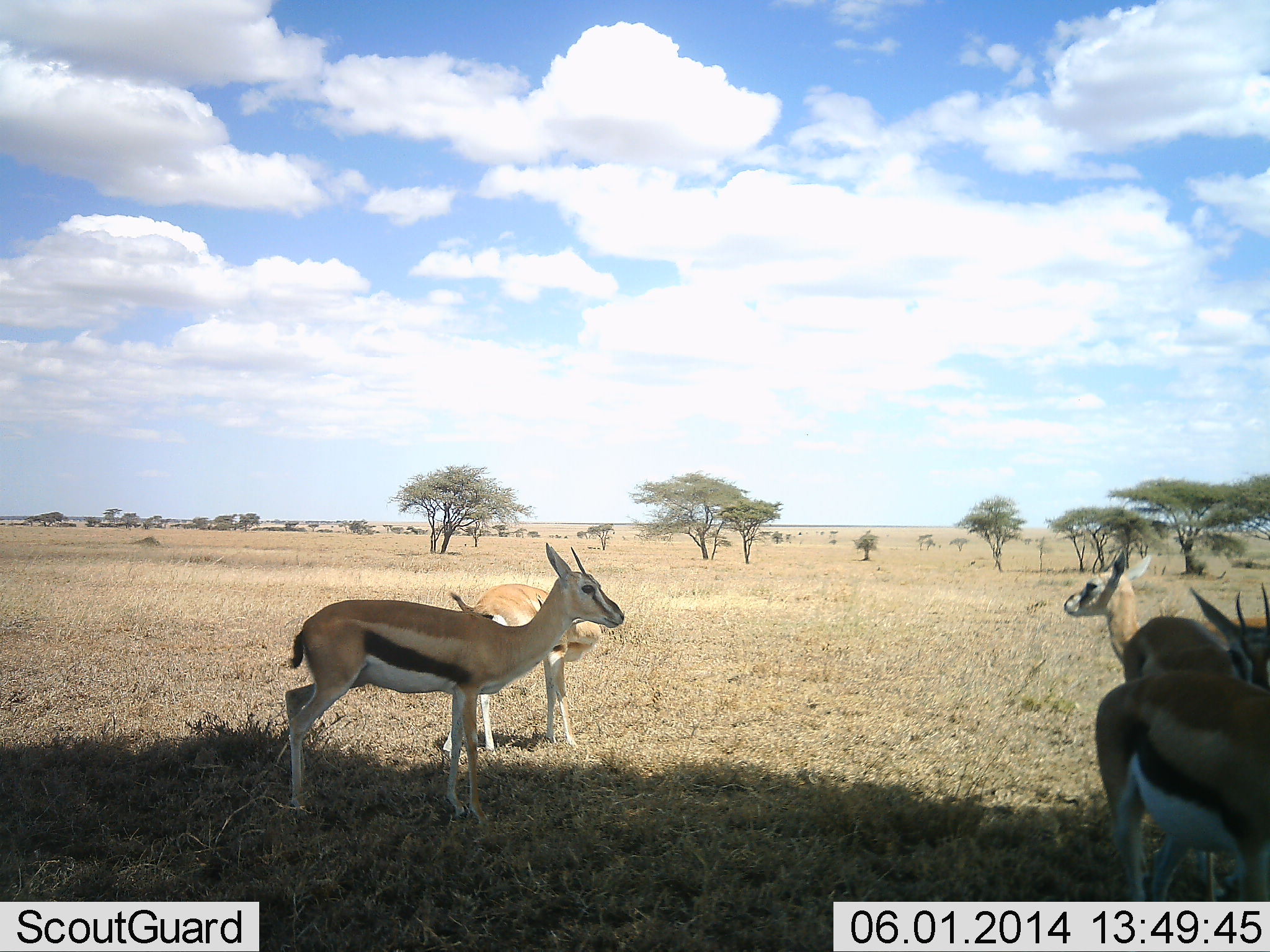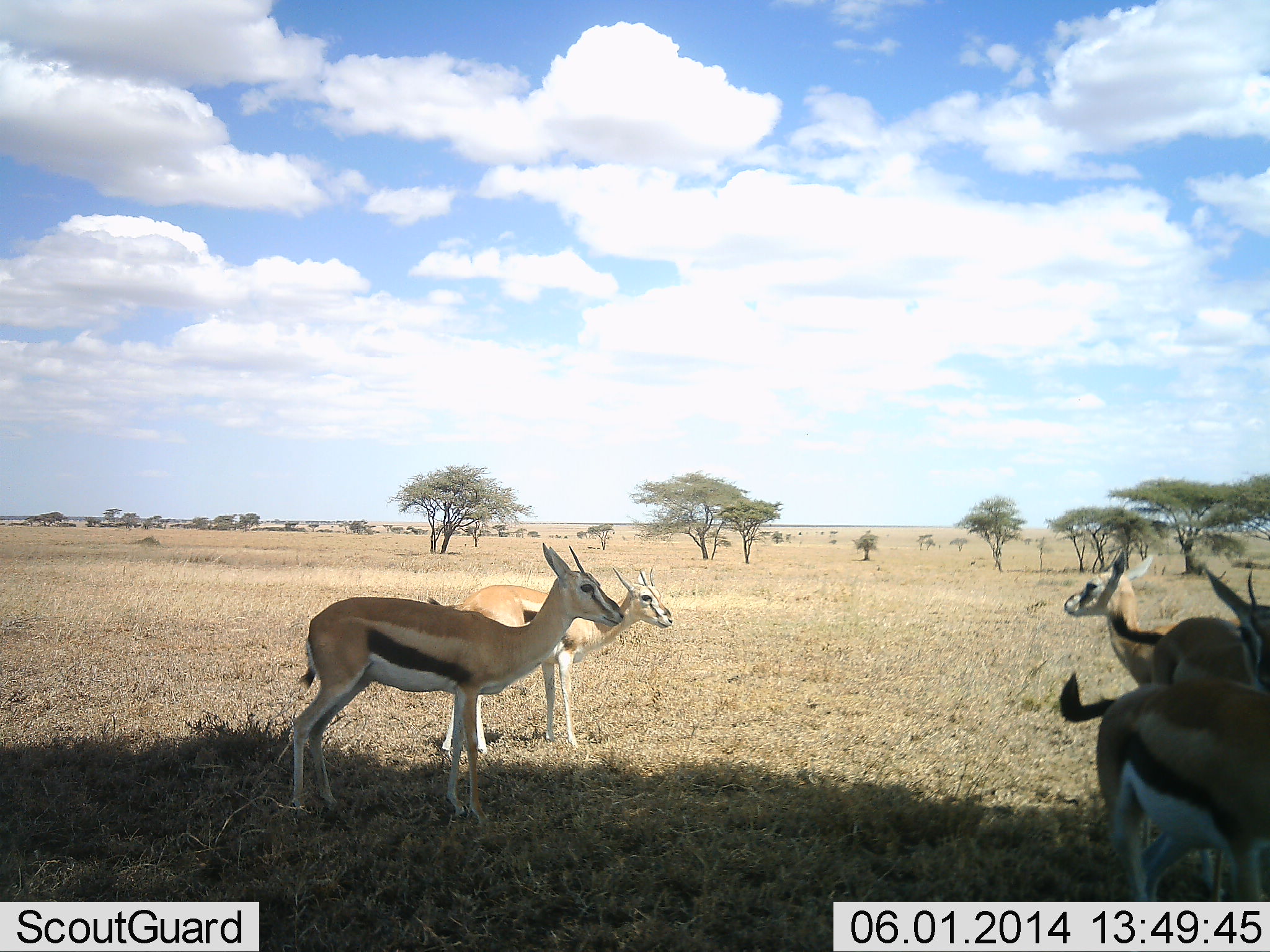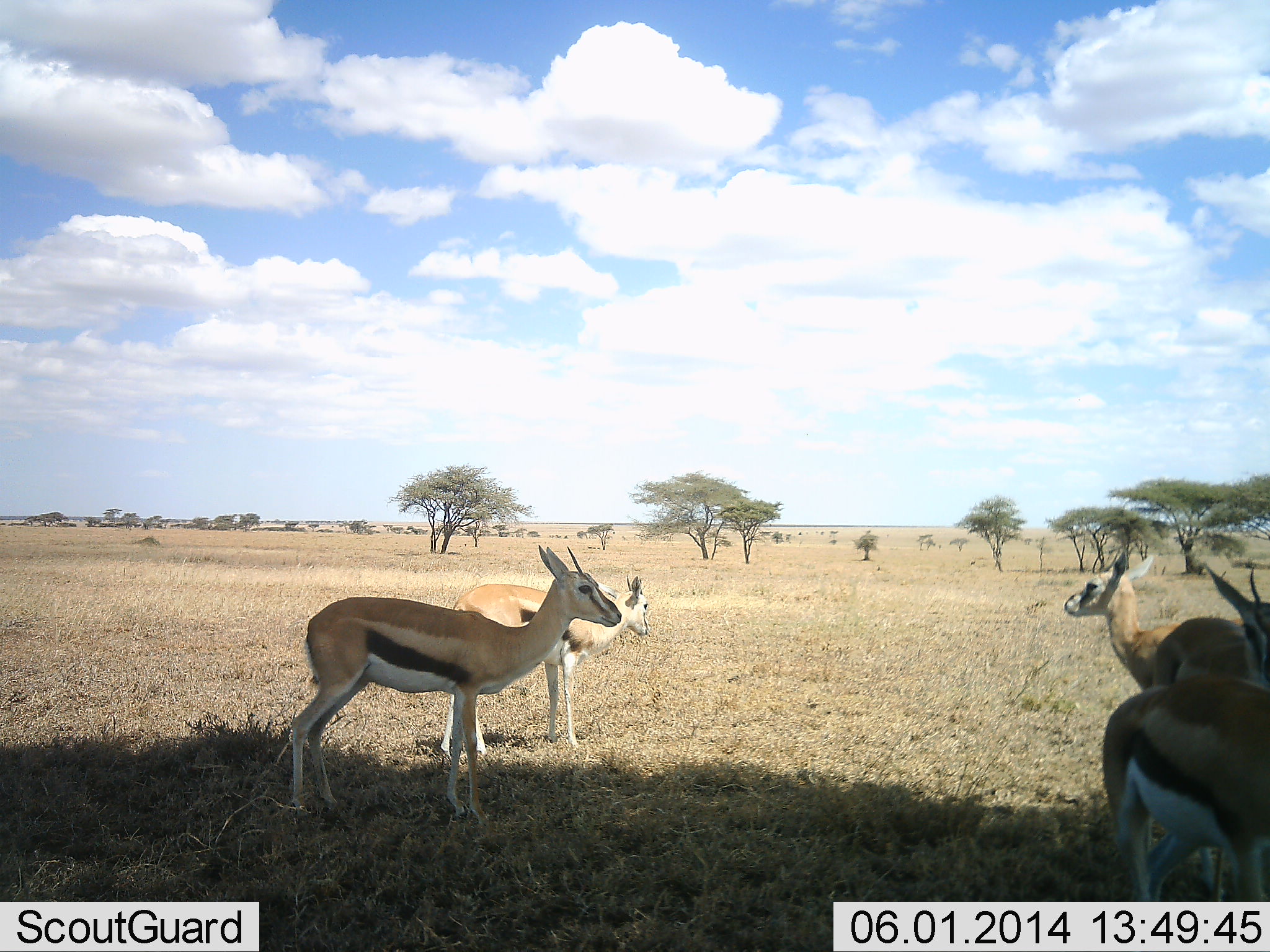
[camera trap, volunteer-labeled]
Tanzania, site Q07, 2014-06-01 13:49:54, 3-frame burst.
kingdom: Animalia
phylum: Chordata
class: Mammalia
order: Artiodactyla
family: Bovidae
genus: Eudorcas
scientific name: Eudorcas thomsonii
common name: thomson's gazelle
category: gazellethomsons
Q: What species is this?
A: Gazellethomsons (thomson's gazelle) (Eudorcas thomsonii).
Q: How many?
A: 5.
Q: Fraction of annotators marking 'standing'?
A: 89%.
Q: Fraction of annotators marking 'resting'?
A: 5%.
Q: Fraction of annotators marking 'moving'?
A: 21%.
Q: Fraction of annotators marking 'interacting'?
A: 10%.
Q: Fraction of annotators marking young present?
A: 0%.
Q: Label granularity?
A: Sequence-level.